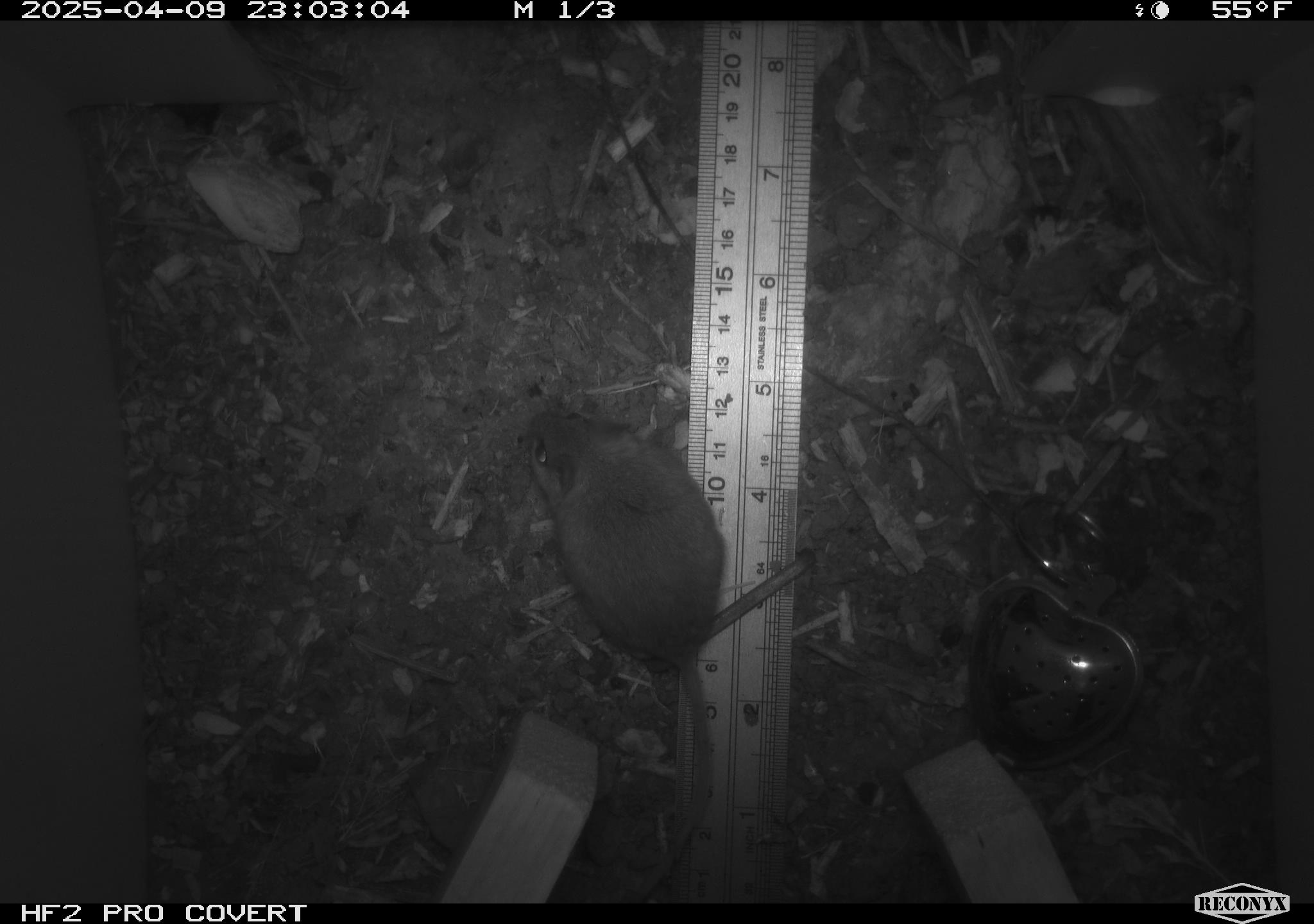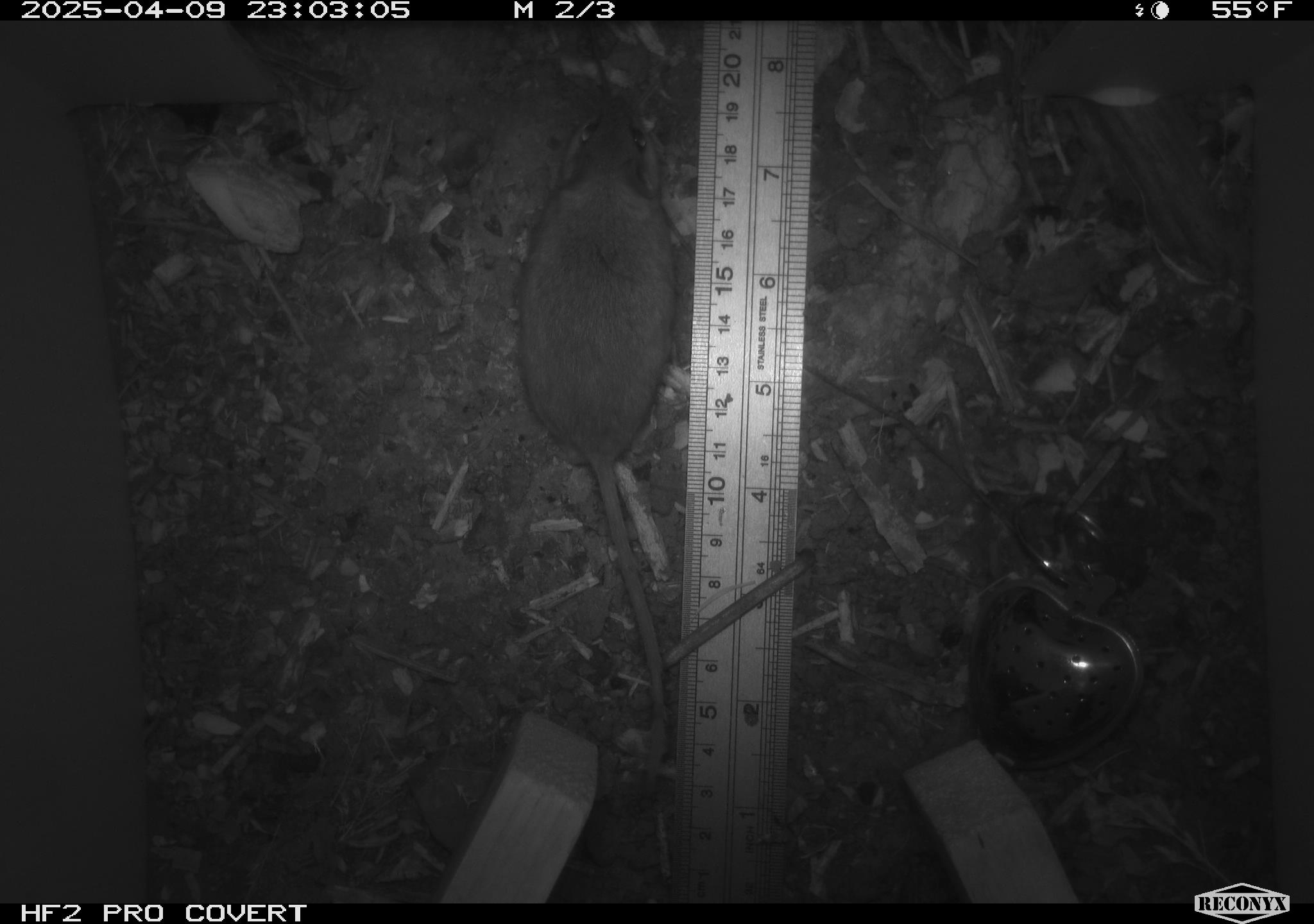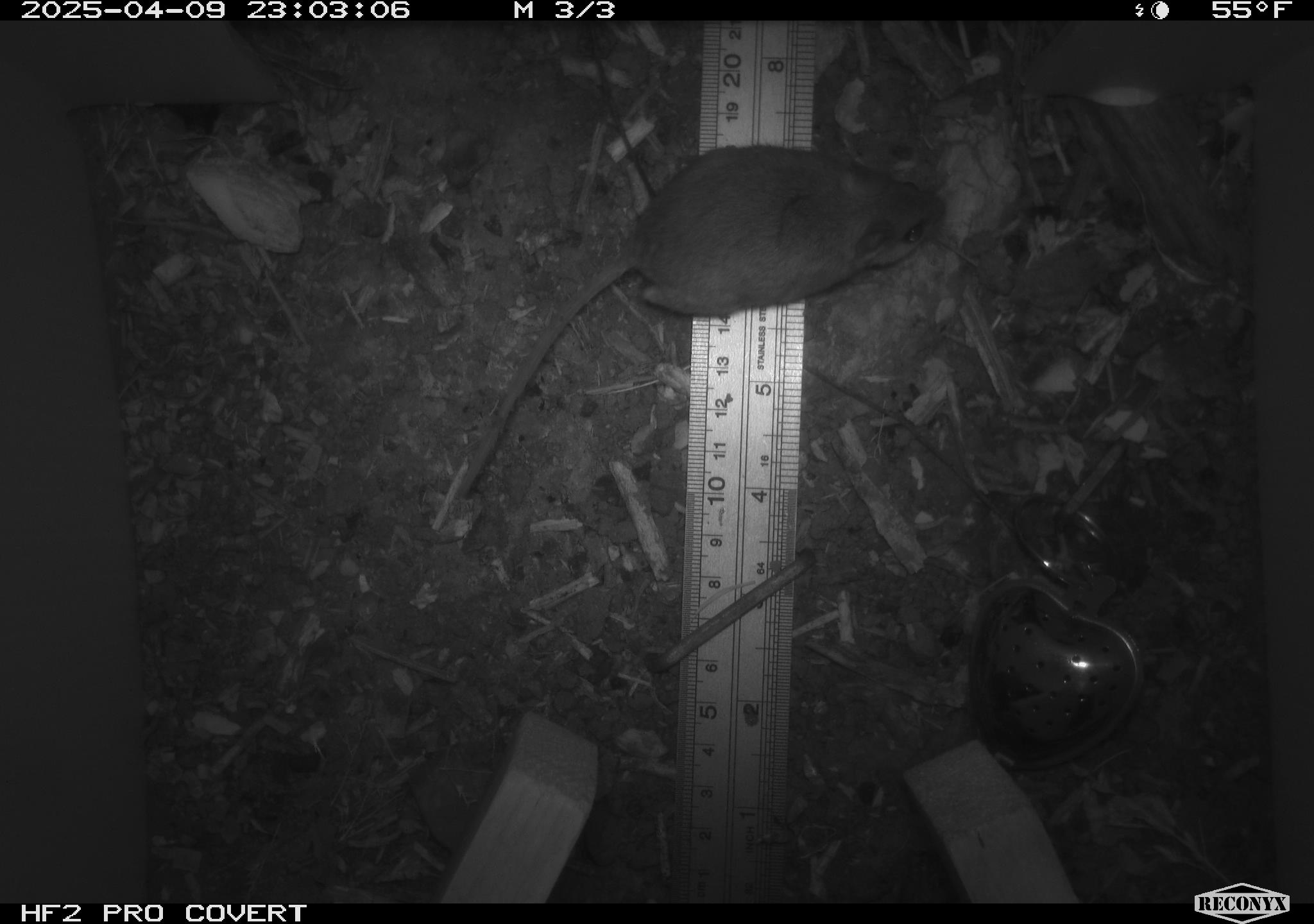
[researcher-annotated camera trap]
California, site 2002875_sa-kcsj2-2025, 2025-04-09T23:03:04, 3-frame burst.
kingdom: Animalia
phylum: Chordata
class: Mammalia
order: Rodentia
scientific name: Rodentia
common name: rodent